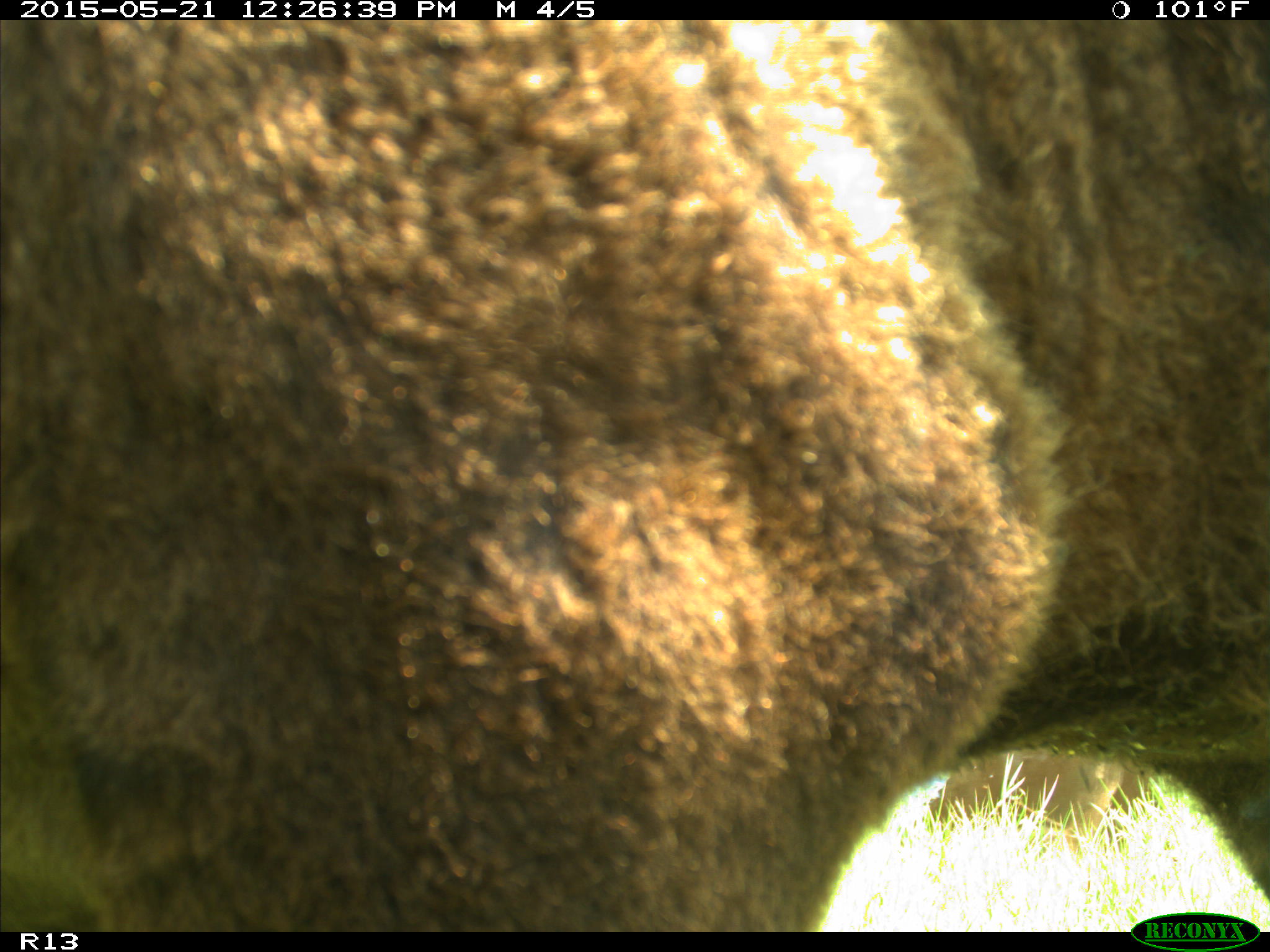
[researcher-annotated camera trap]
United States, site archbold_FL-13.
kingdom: Animalia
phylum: Chordata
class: Mammalia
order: Artiodactyla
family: Bovidae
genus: Bos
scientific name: Bos taurus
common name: domestic cow